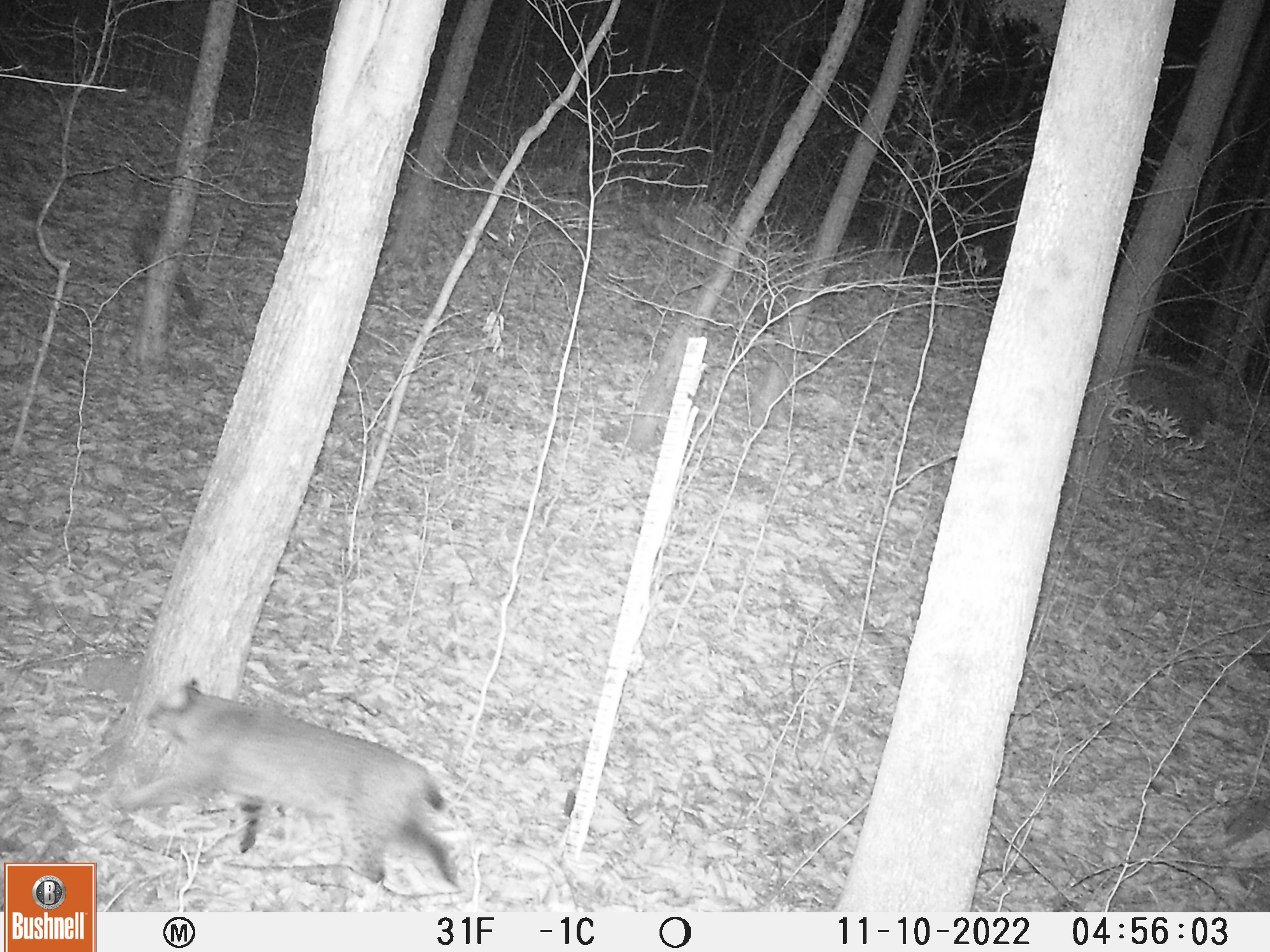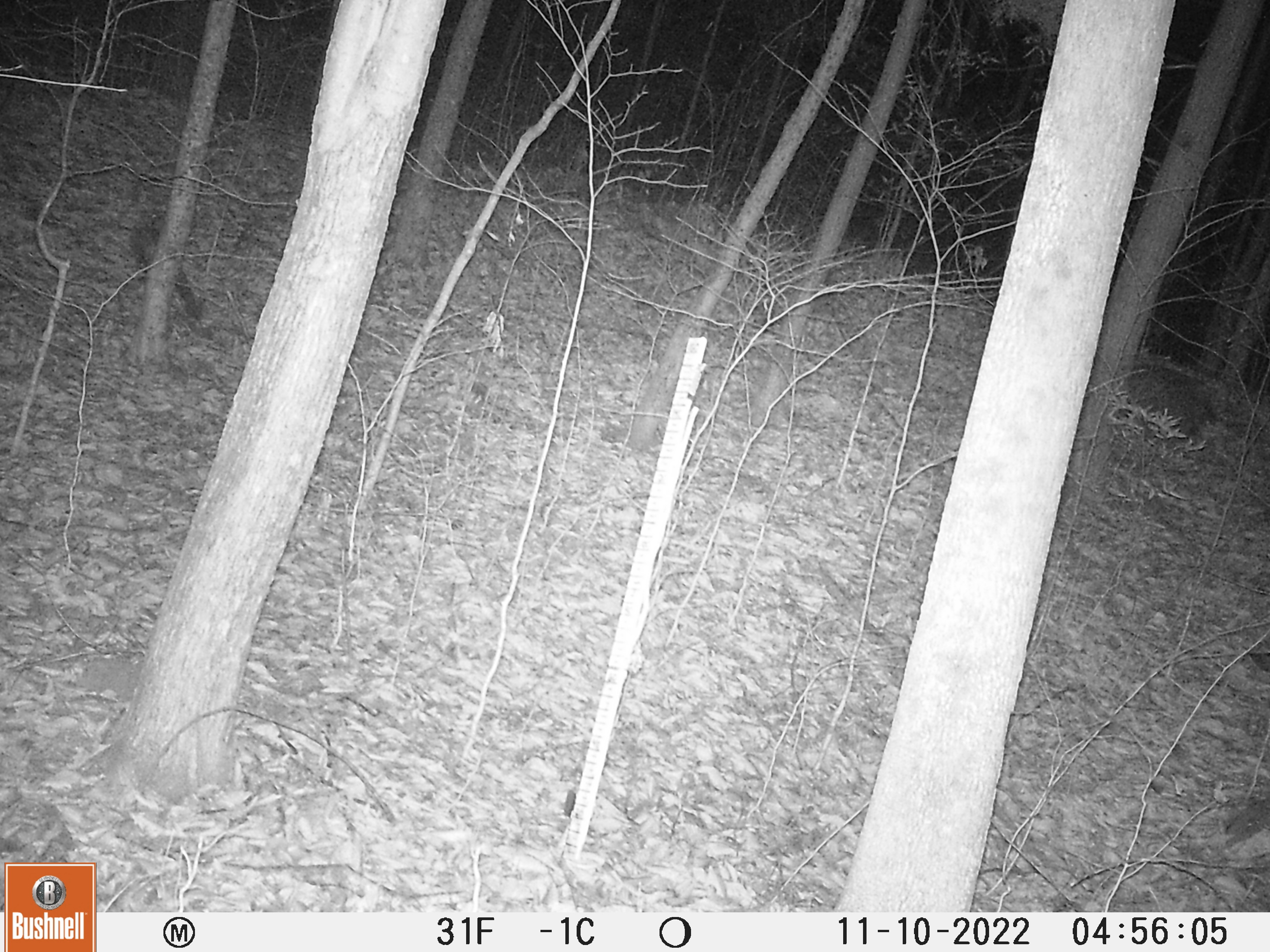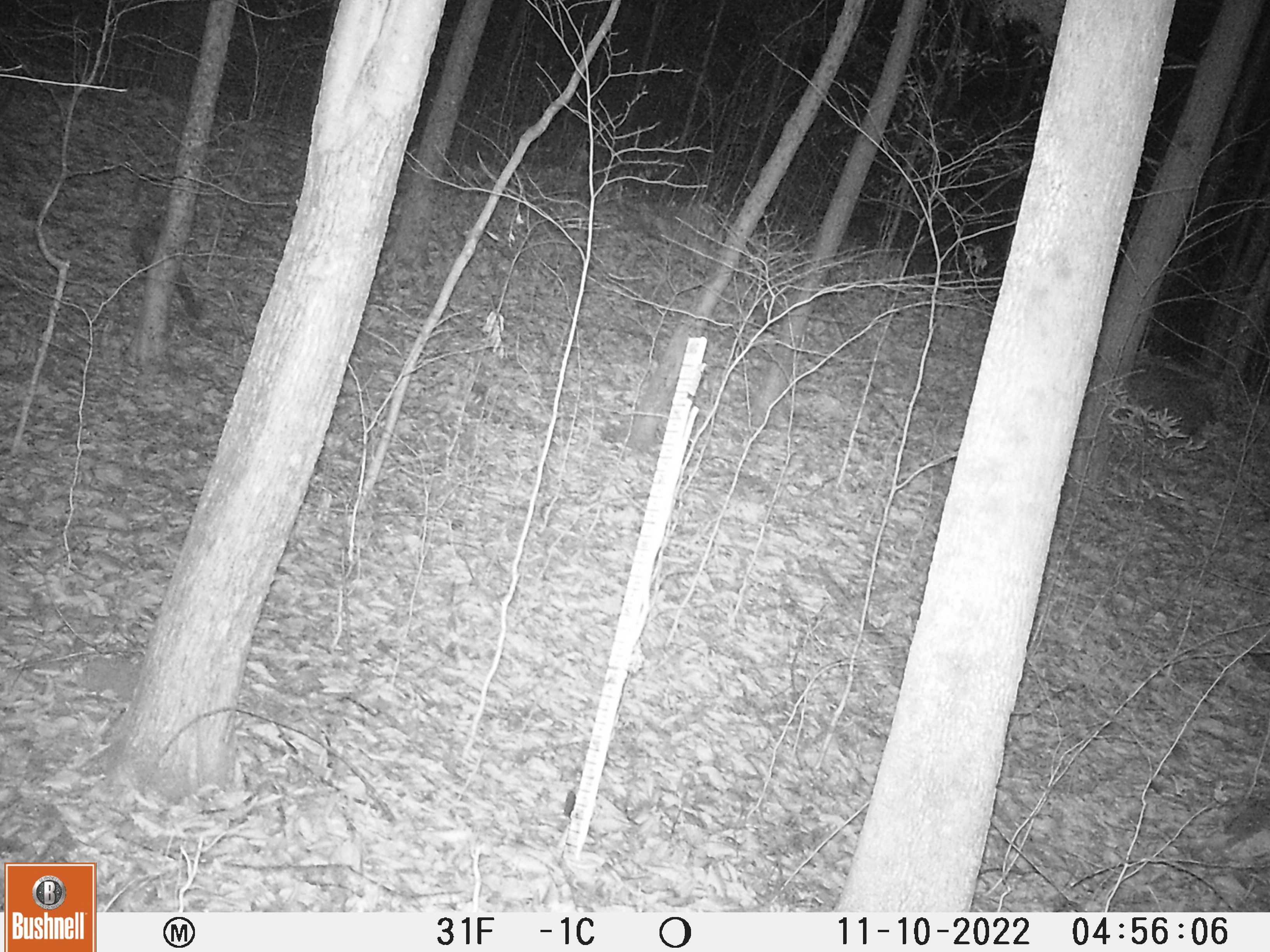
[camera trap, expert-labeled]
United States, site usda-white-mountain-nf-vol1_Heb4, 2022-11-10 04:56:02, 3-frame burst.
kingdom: Animalia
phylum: Chordata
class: Mammalia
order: Carnivora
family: Felidae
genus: Lynx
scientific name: Lynx rufus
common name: bobcat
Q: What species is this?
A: Bobcat (Lynx rufus).